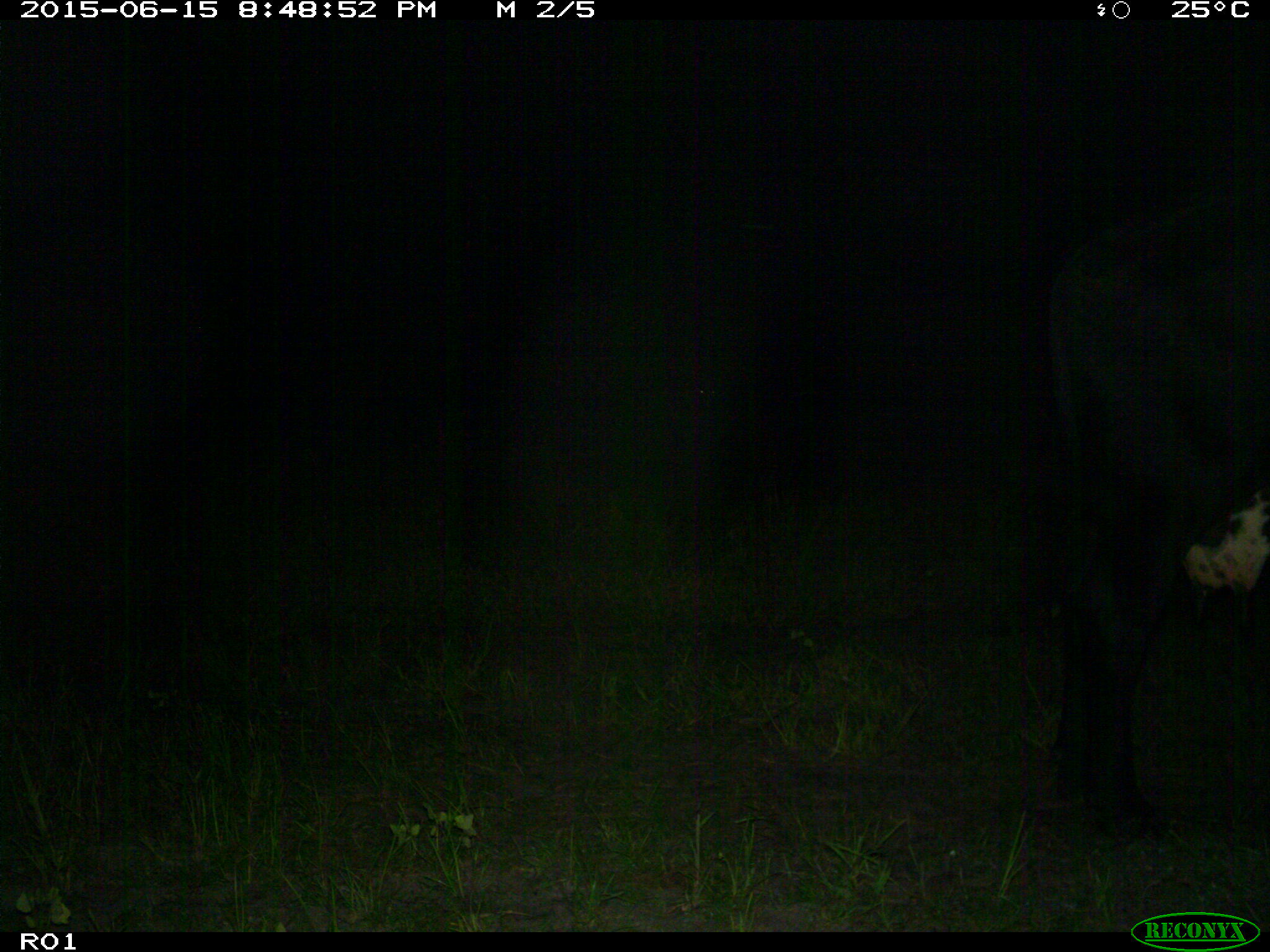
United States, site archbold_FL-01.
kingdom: Animalia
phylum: Chordata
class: Mammalia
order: Artiodactyla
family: Bovidae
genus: Bos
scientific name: Bos taurus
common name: domestic cow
Bos taurus (domestic cow).